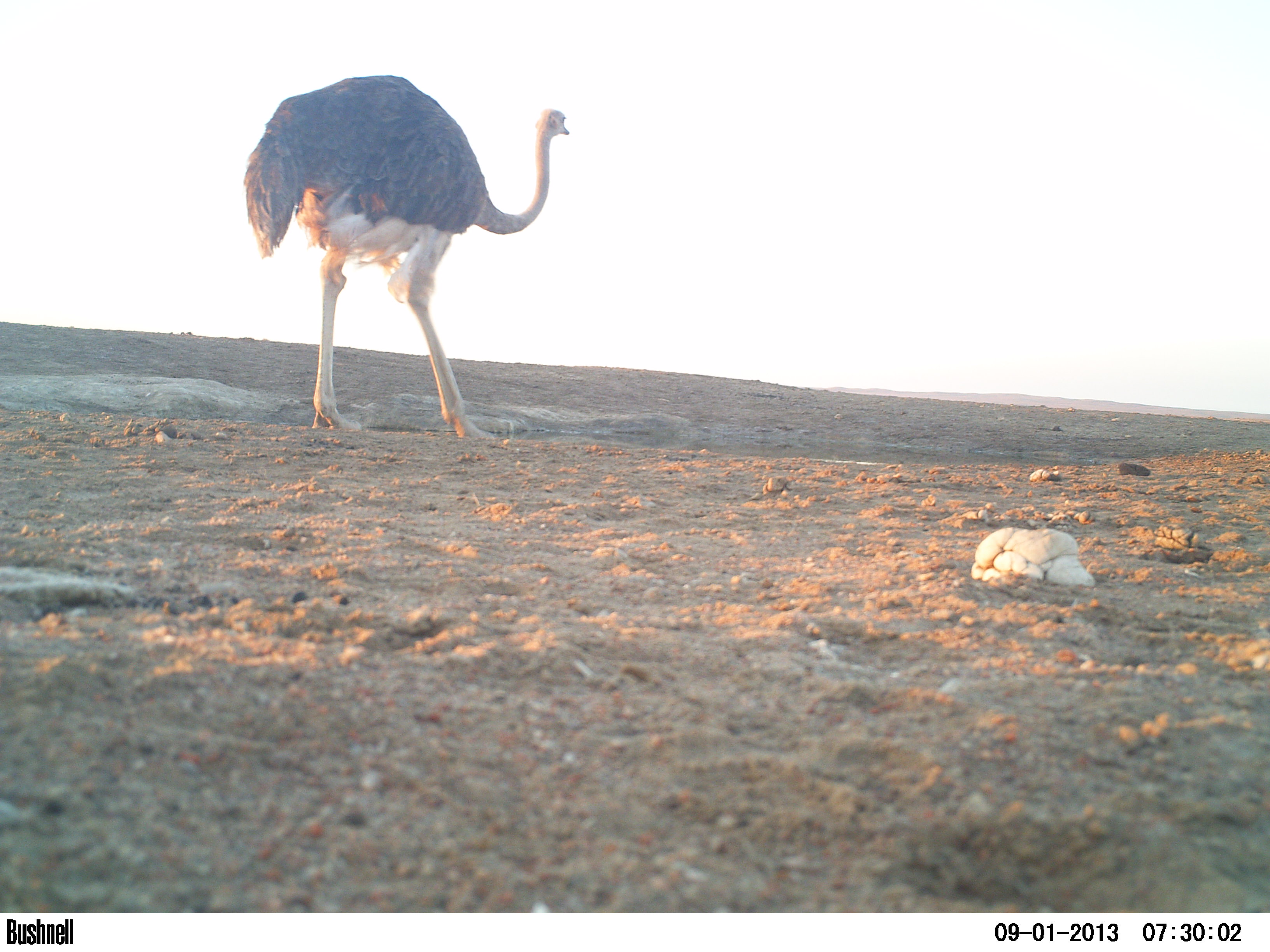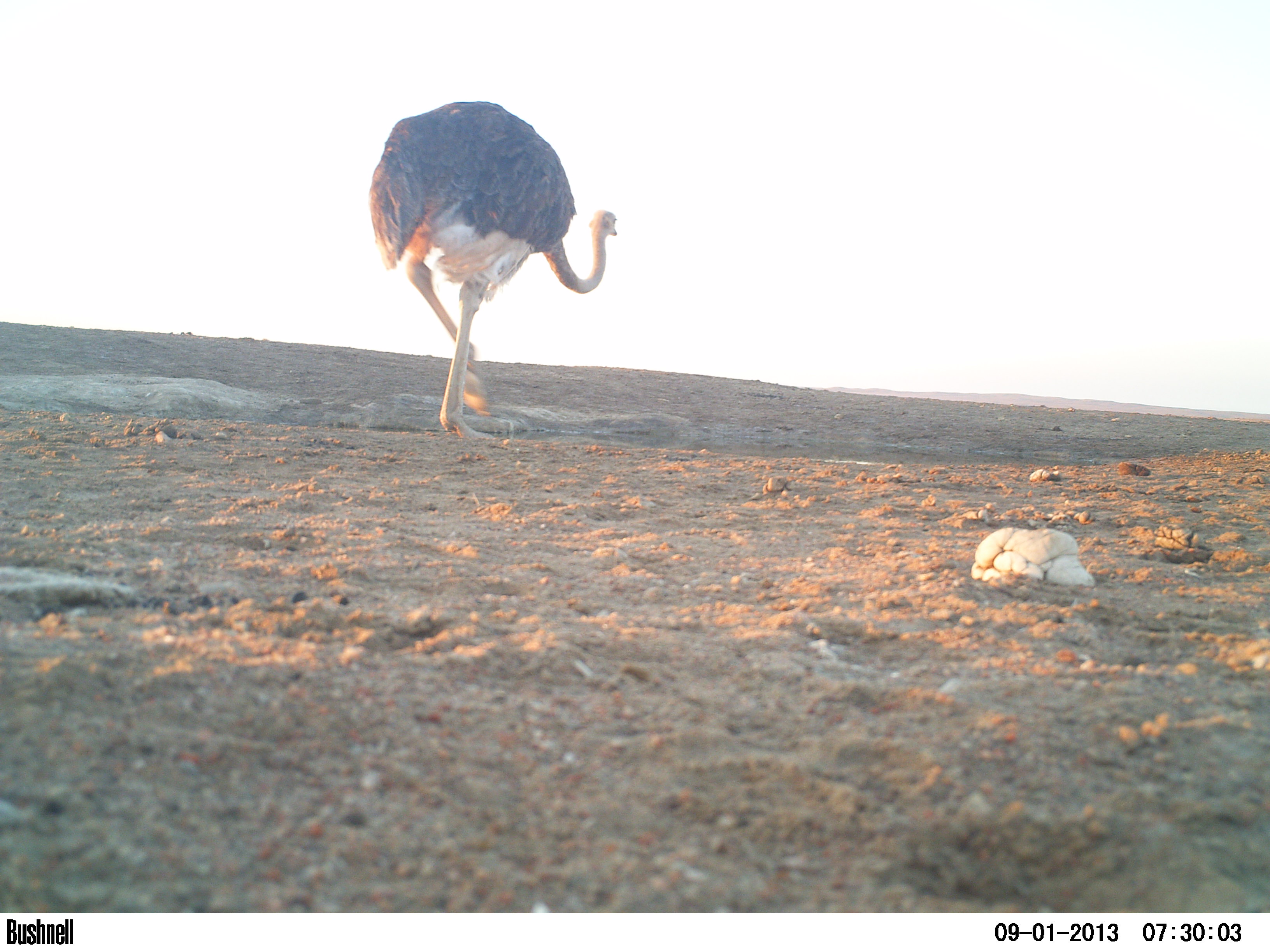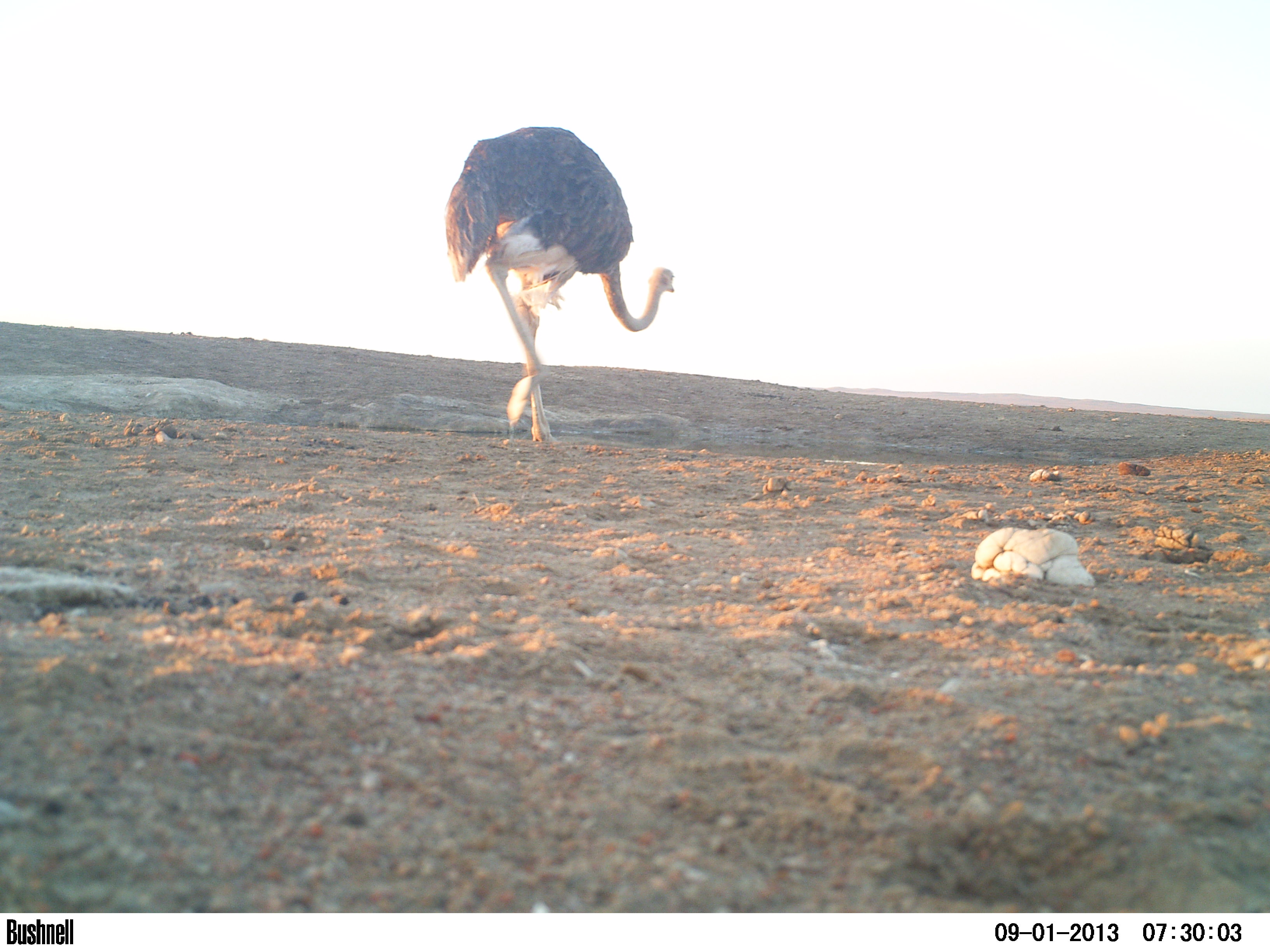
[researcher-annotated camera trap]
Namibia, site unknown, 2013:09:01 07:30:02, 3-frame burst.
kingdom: Animalia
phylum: Chordata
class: Aves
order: Struthioniformes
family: Struthionidae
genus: Struthio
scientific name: Struthio camelus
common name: common ostrich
Struthio camelus (common ostrich).